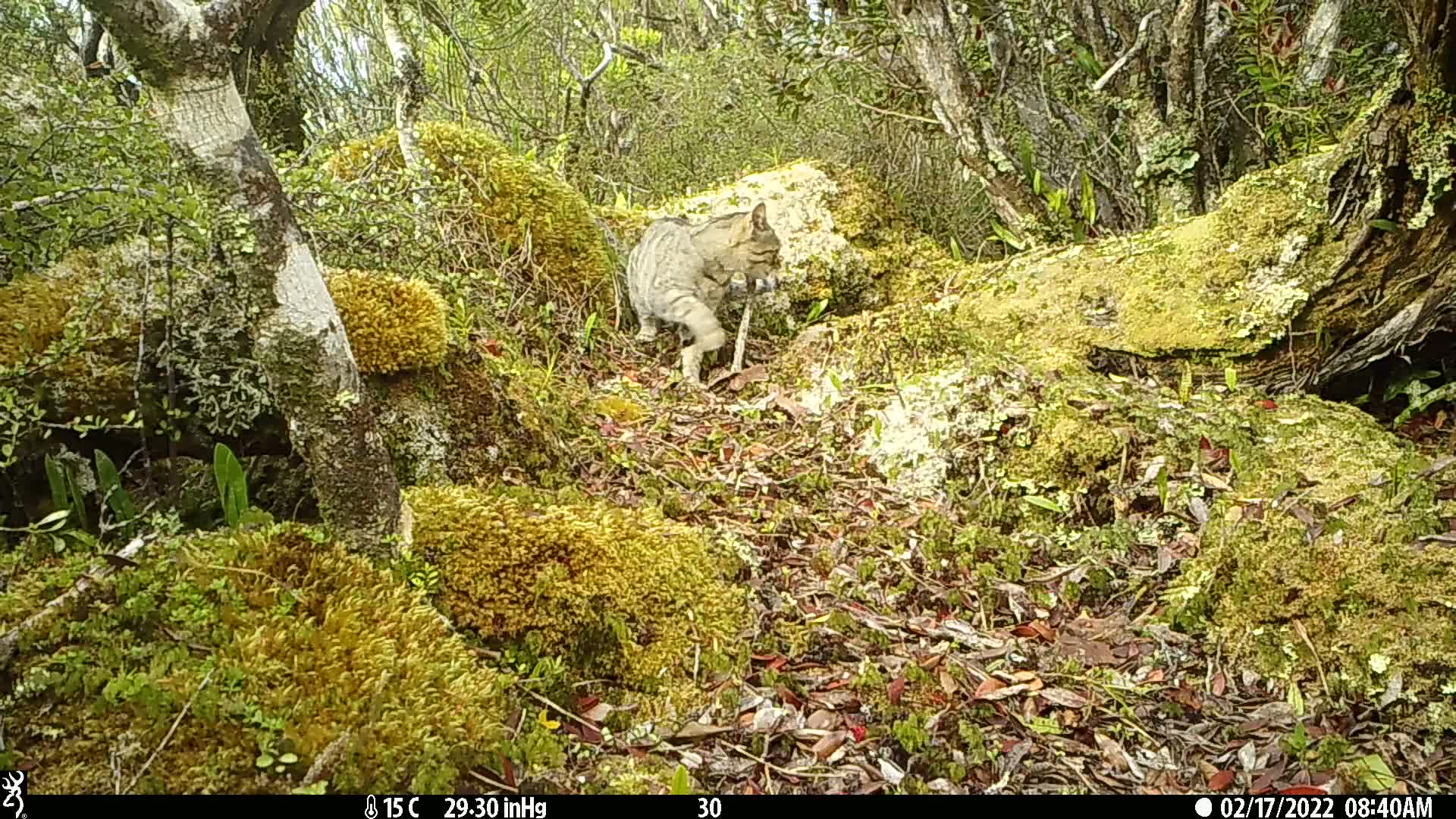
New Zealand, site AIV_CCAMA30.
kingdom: Animalia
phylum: Chordata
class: Mammalia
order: Carnivora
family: Felidae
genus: Felis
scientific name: Felis catus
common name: domestic cat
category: cat